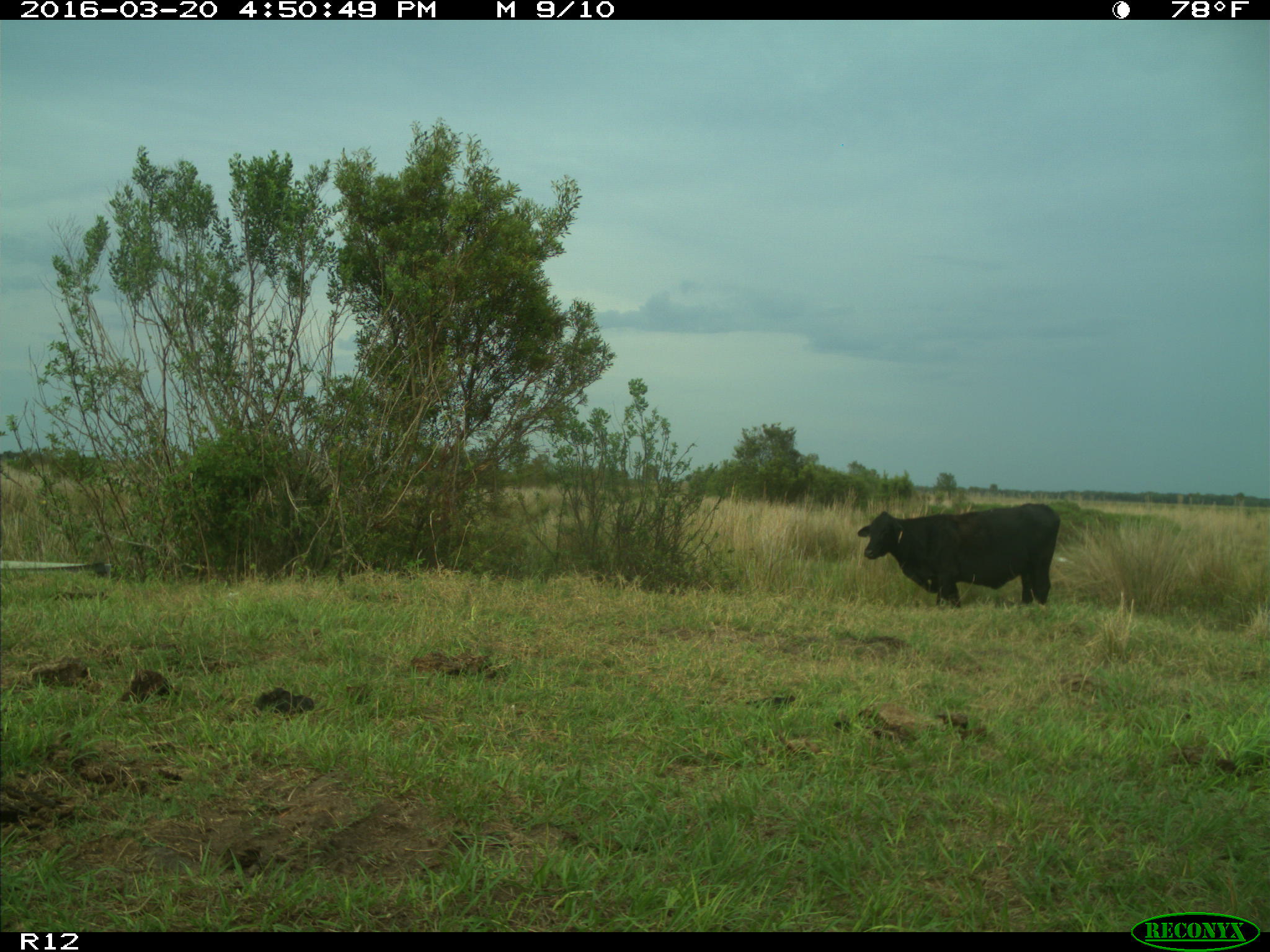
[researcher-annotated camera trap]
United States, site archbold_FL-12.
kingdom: Animalia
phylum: Chordata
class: Mammalia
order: Artiodactyla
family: Bovidae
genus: Bos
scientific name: Bos taurus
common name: domestic cow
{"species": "Bos taurus (domestic cow)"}